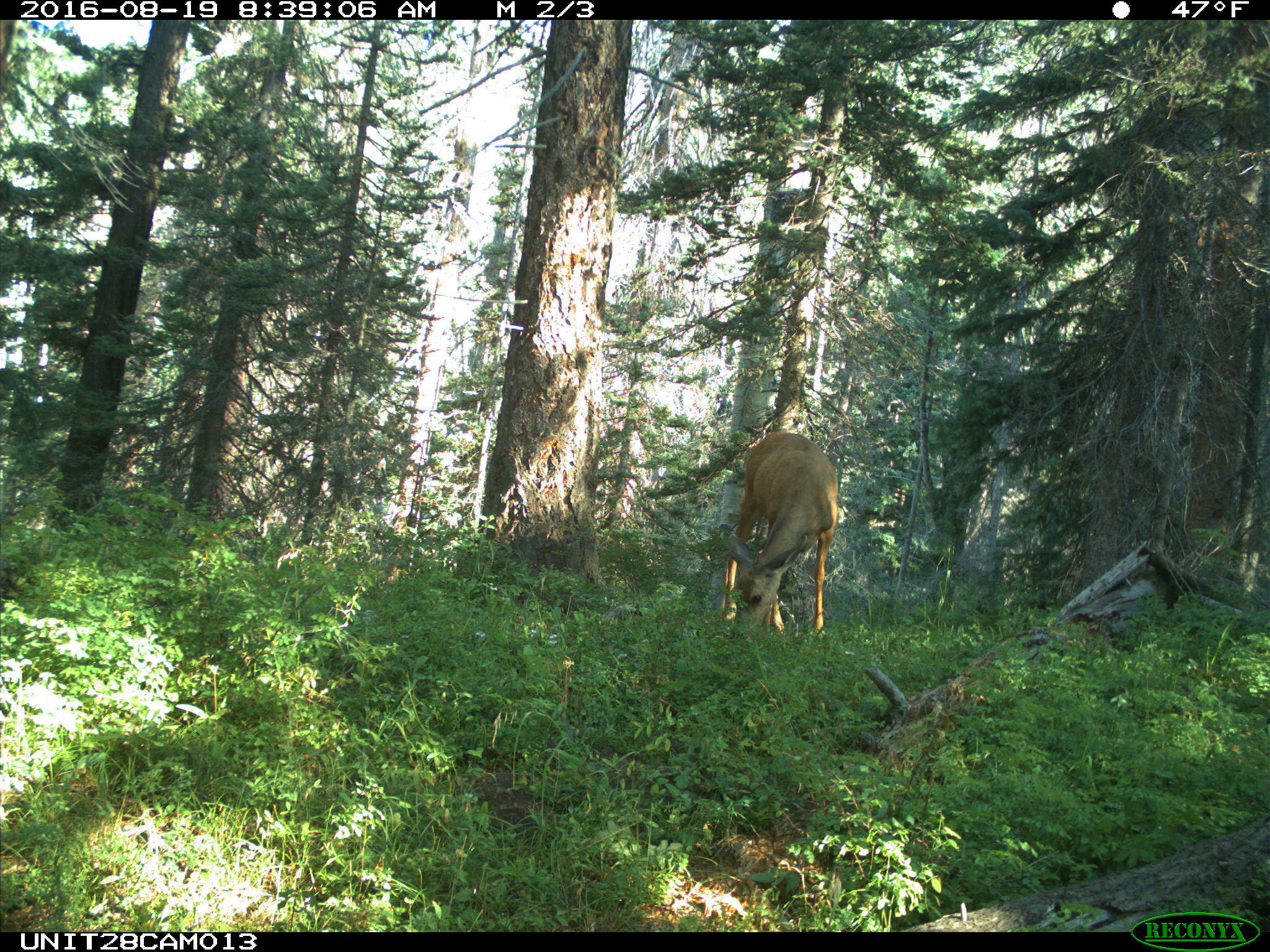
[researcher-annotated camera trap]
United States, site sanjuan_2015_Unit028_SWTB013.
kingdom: Animalia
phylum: Chordata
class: Mammalia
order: Artiodactyla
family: Cervidae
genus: Odocoileus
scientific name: Odocoileus hemionus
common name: mule deer